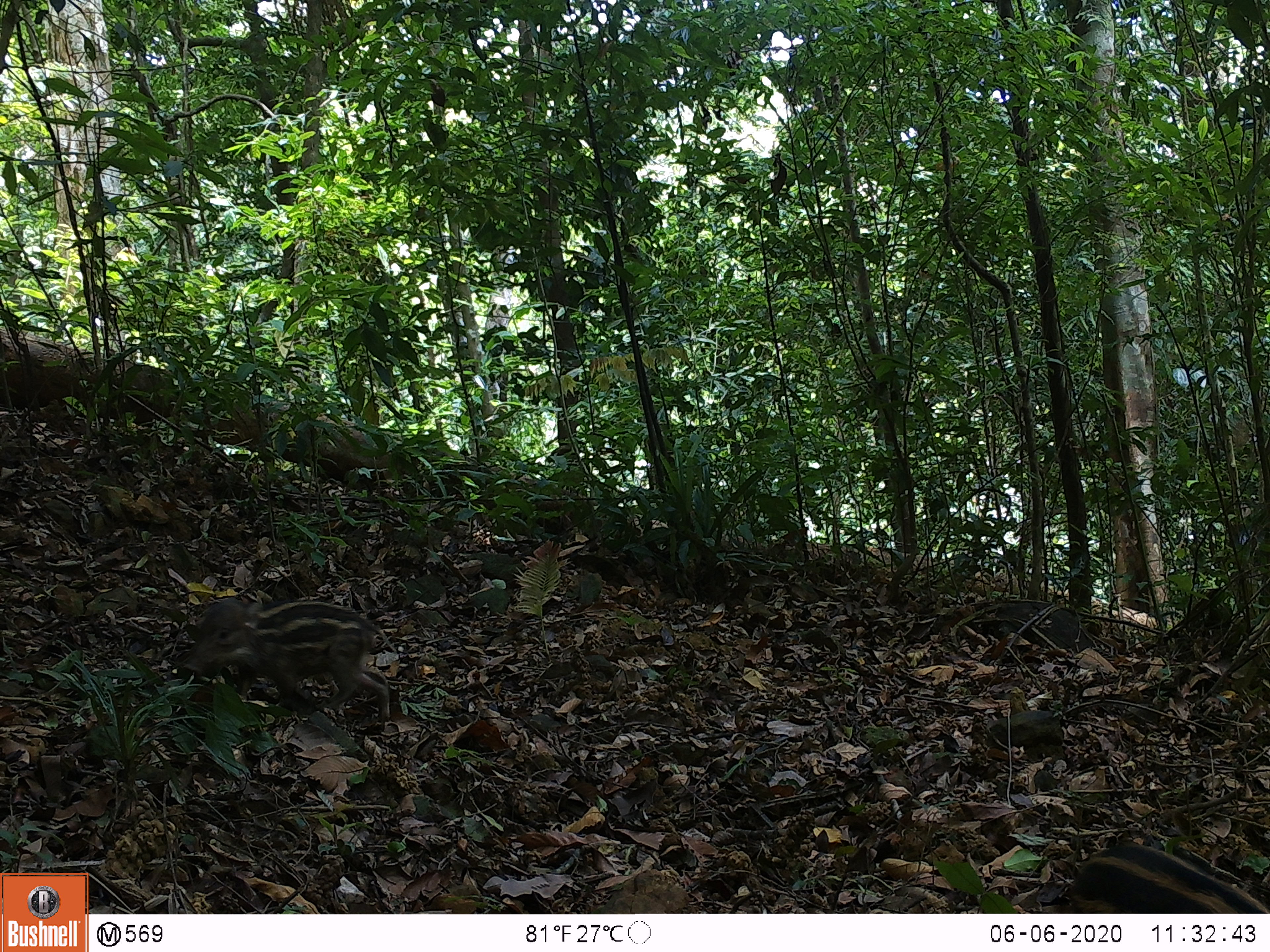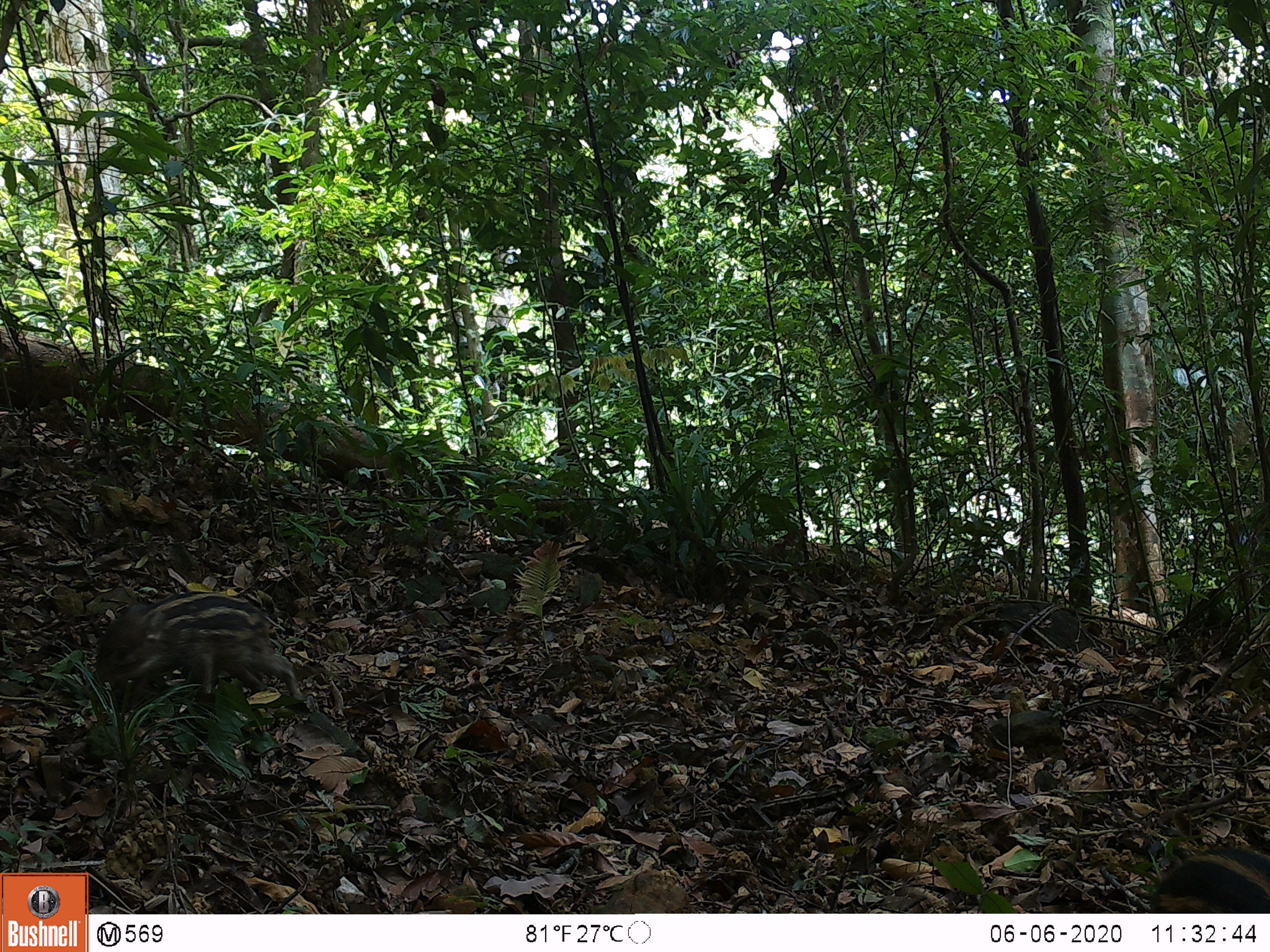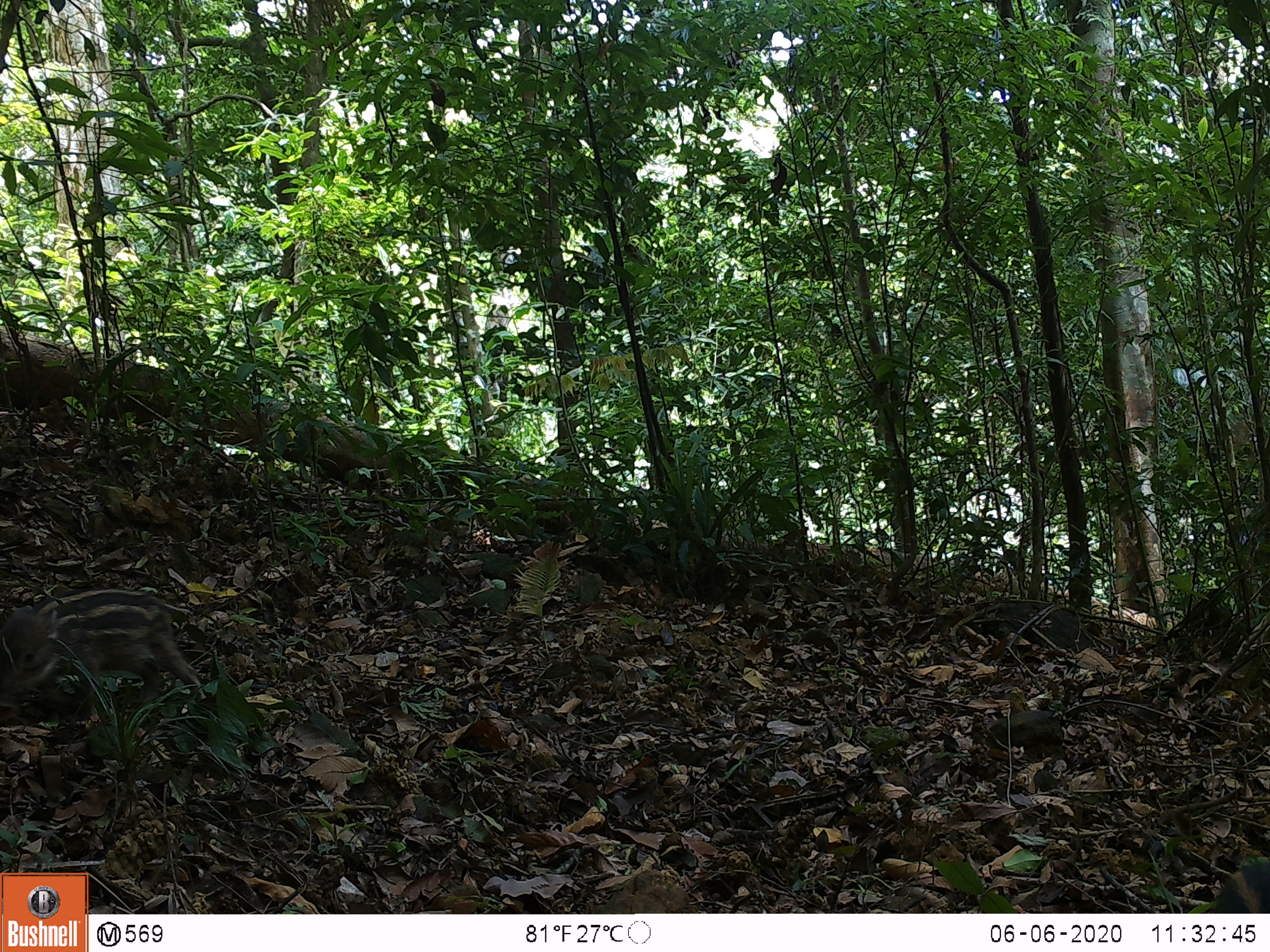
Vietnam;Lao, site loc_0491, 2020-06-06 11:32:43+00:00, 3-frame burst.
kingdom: Animalia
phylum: Chordata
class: Mammalia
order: Artiodactyla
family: Suidae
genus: Sus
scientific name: Sus scrofa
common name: eurasian wild pig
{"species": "eurasian wild pig (Sus scrofa)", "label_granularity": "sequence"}